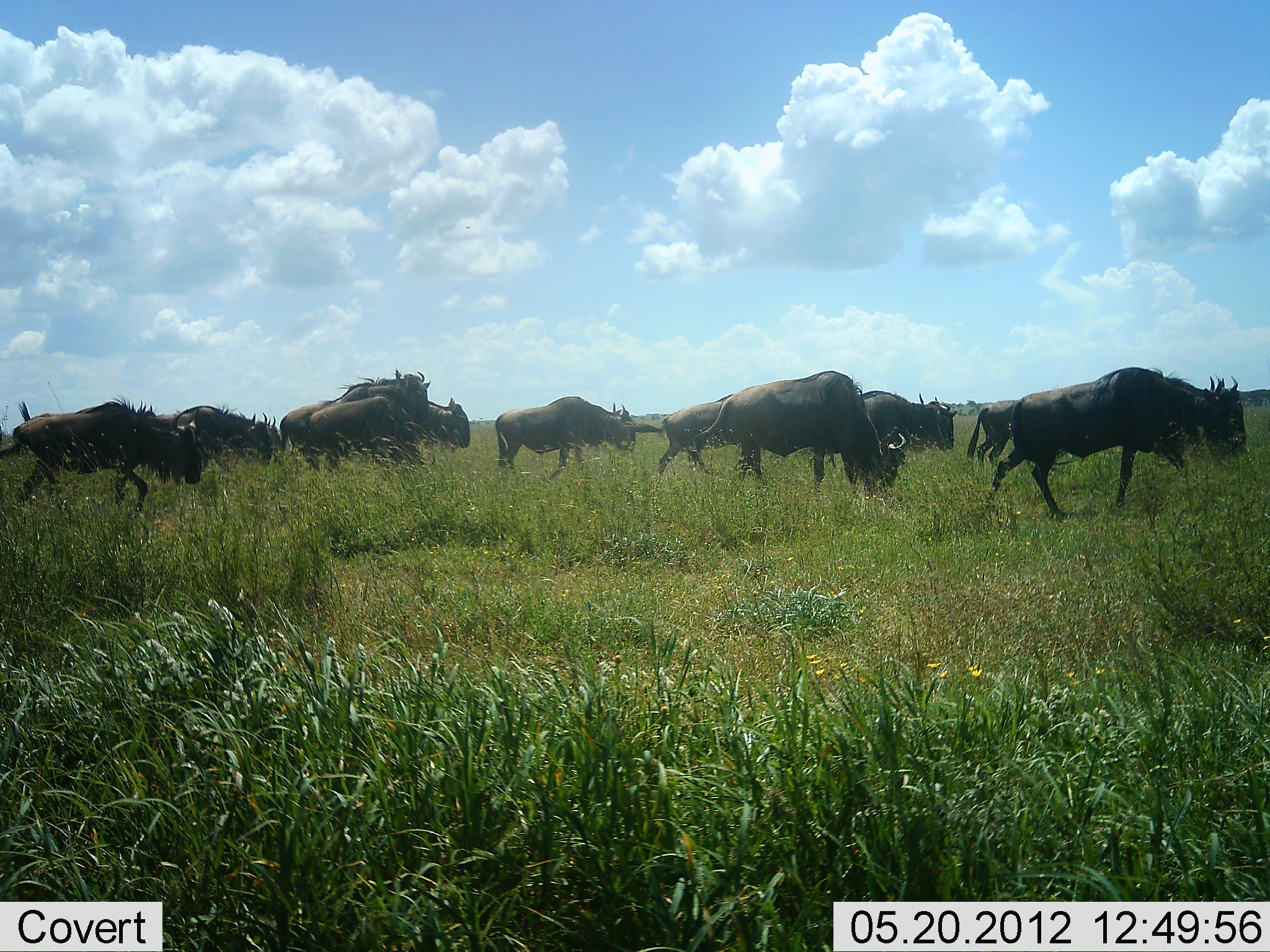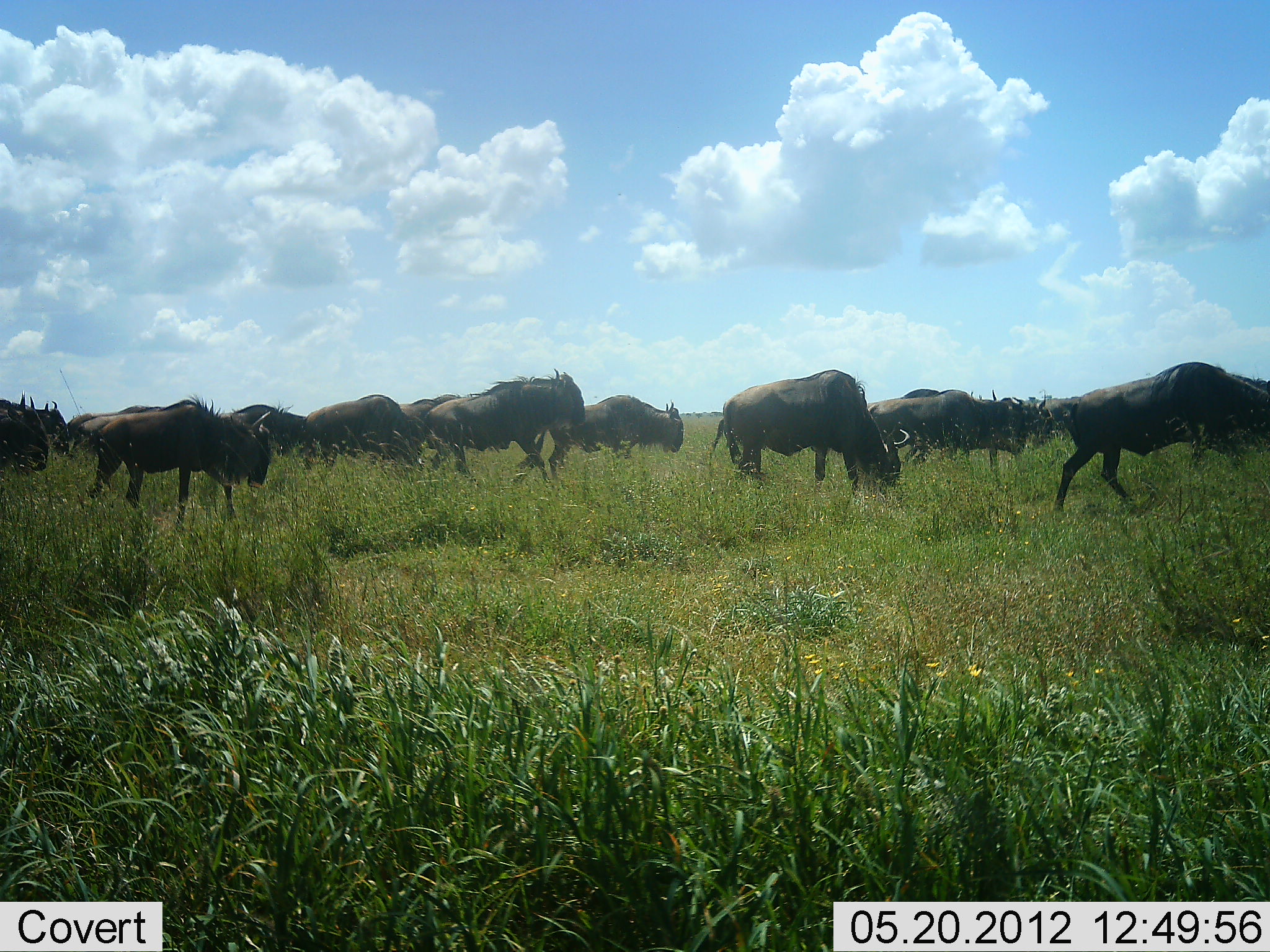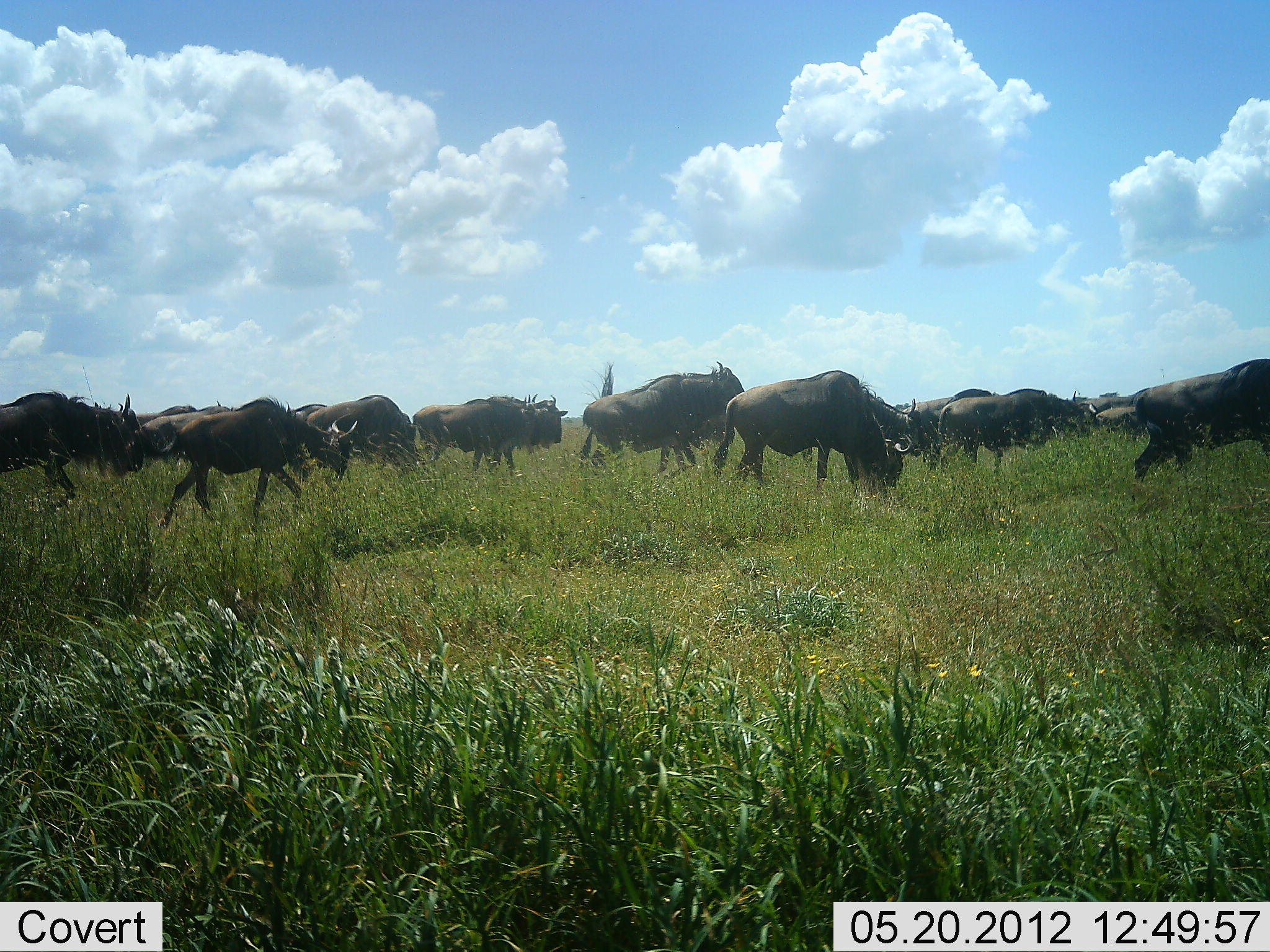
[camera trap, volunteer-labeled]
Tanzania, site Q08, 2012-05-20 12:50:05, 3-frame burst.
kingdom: Animalia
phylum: Chordata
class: Mammalia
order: Artiodactyla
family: Bovidae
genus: Connochaetes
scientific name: Connochaetes taurinus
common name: blue wildebeest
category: wildebeest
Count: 11-50.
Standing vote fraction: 0%.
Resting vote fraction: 0%.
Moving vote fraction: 90%.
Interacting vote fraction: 0%.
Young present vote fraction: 0%.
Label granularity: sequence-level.